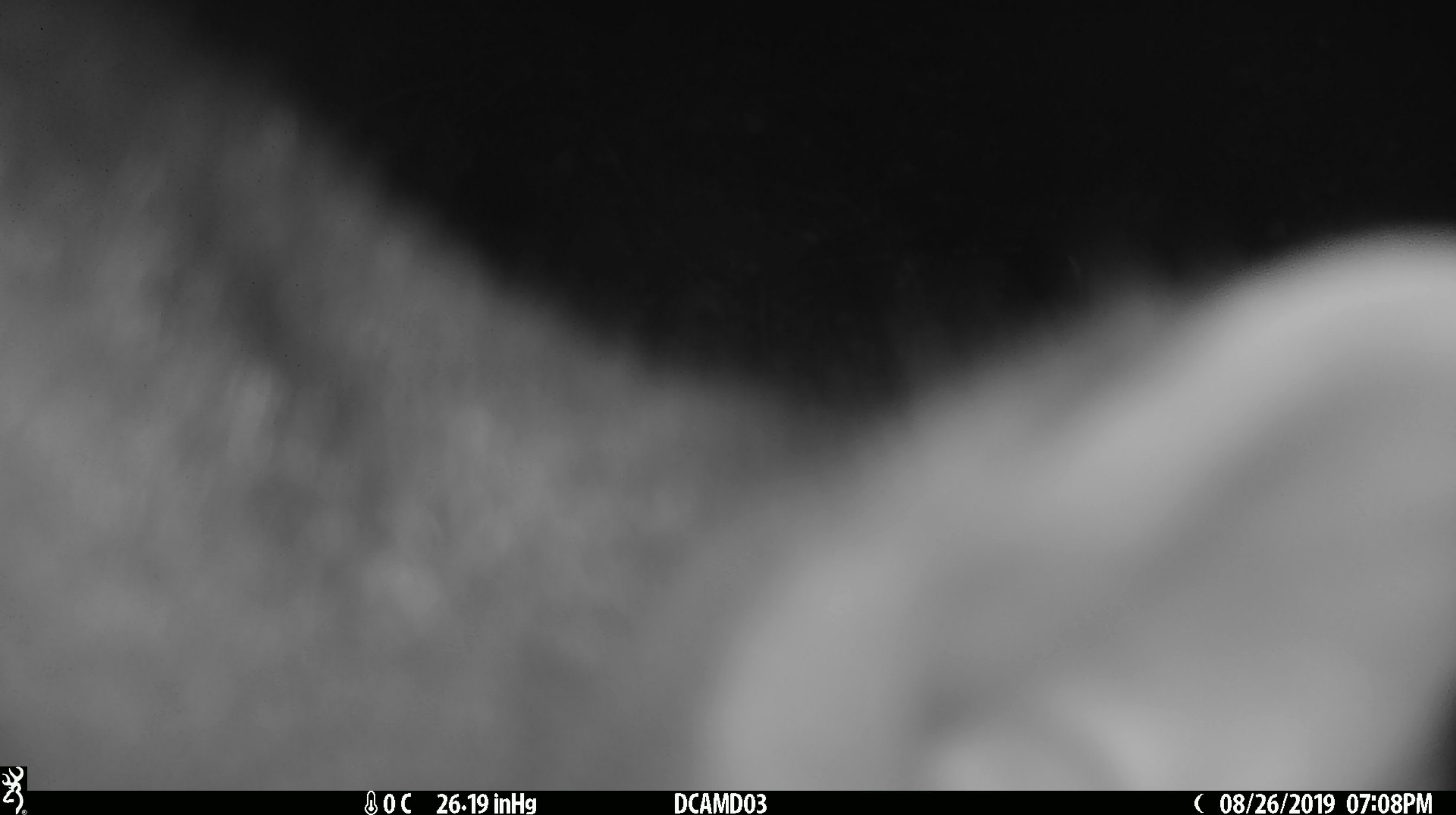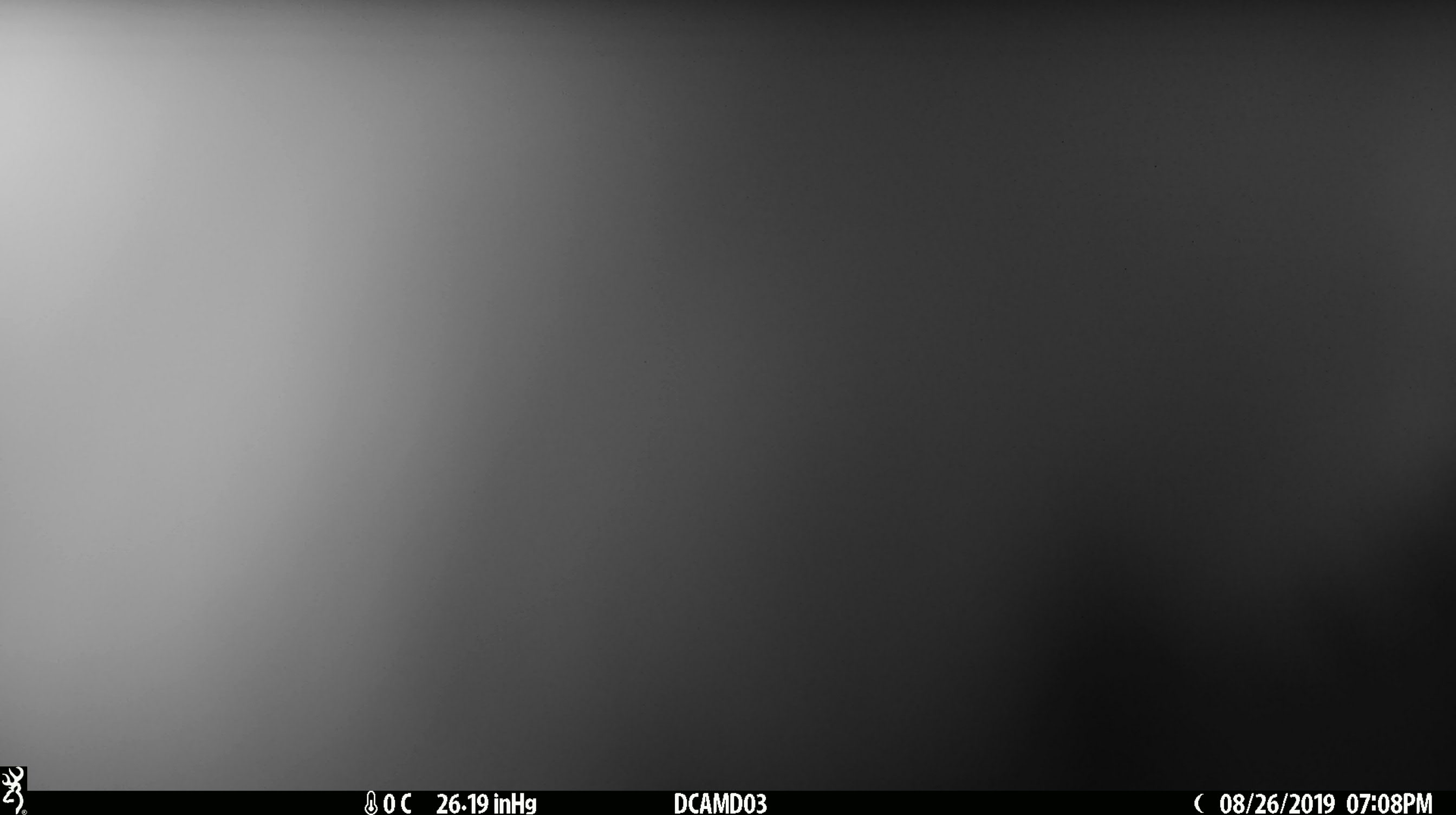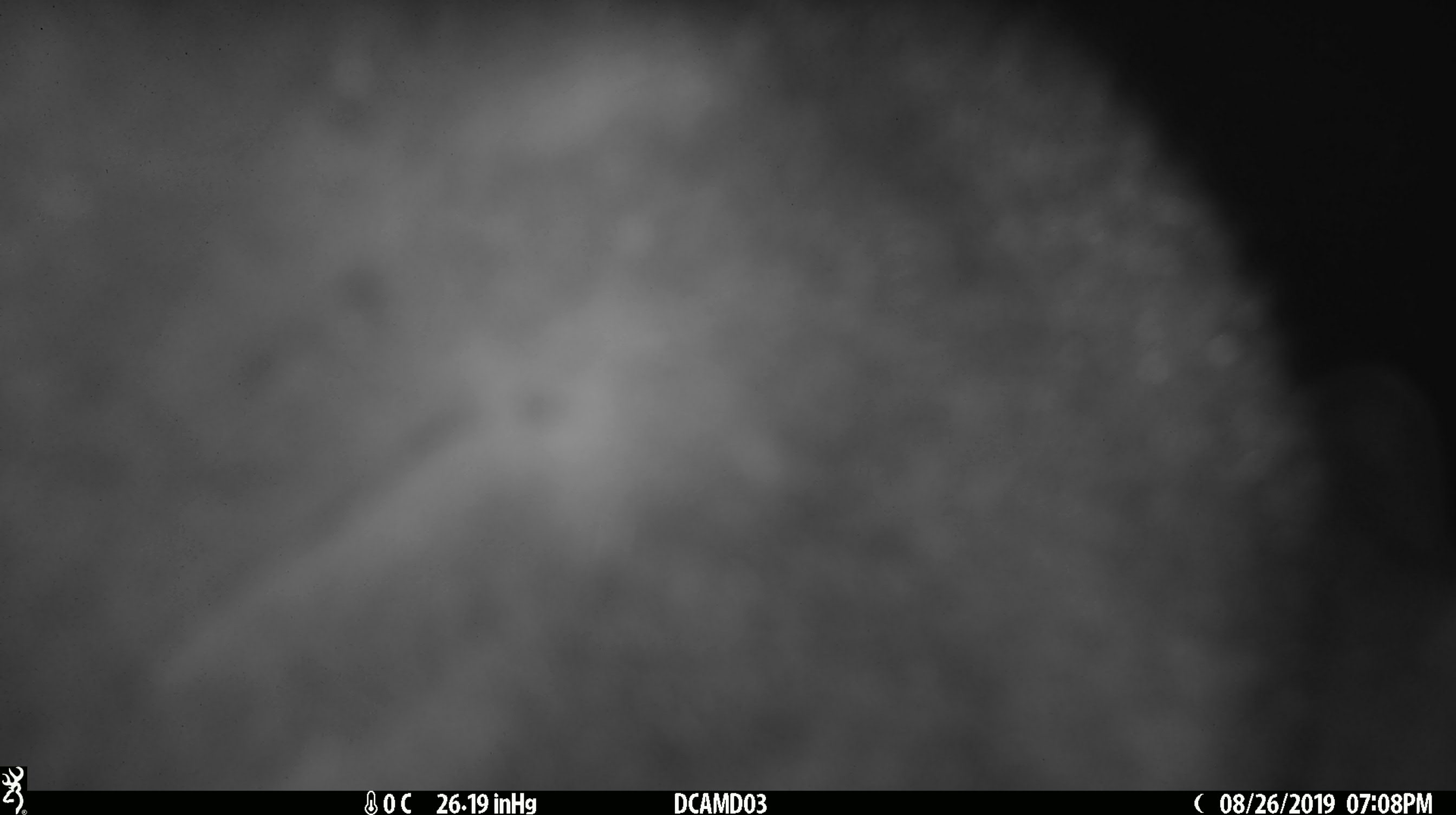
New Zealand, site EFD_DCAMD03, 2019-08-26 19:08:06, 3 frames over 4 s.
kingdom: Animalia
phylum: Chordata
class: Mammalia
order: Diprotodontia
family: Phalangeridae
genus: Trichosurus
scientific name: Trichosurus vulpecula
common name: common brushtail possum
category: possum